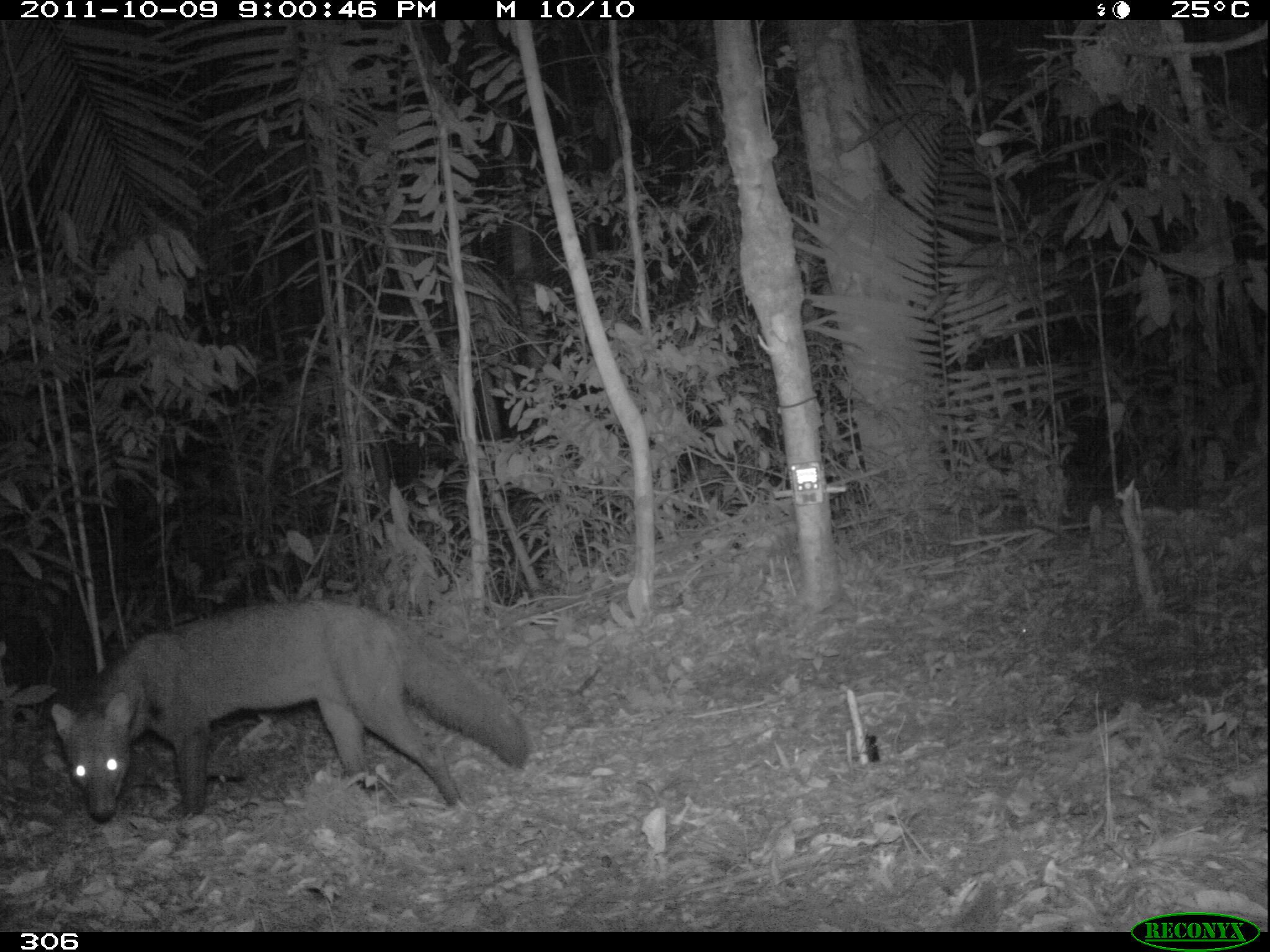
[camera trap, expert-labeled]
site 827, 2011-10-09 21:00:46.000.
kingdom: Animalia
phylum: Chordata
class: Mammalia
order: Carnivora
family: Canidae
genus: Atelocynus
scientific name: Atelocynus microtis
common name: short-eared dog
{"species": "Atelocynus microtis (short-eared dog)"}